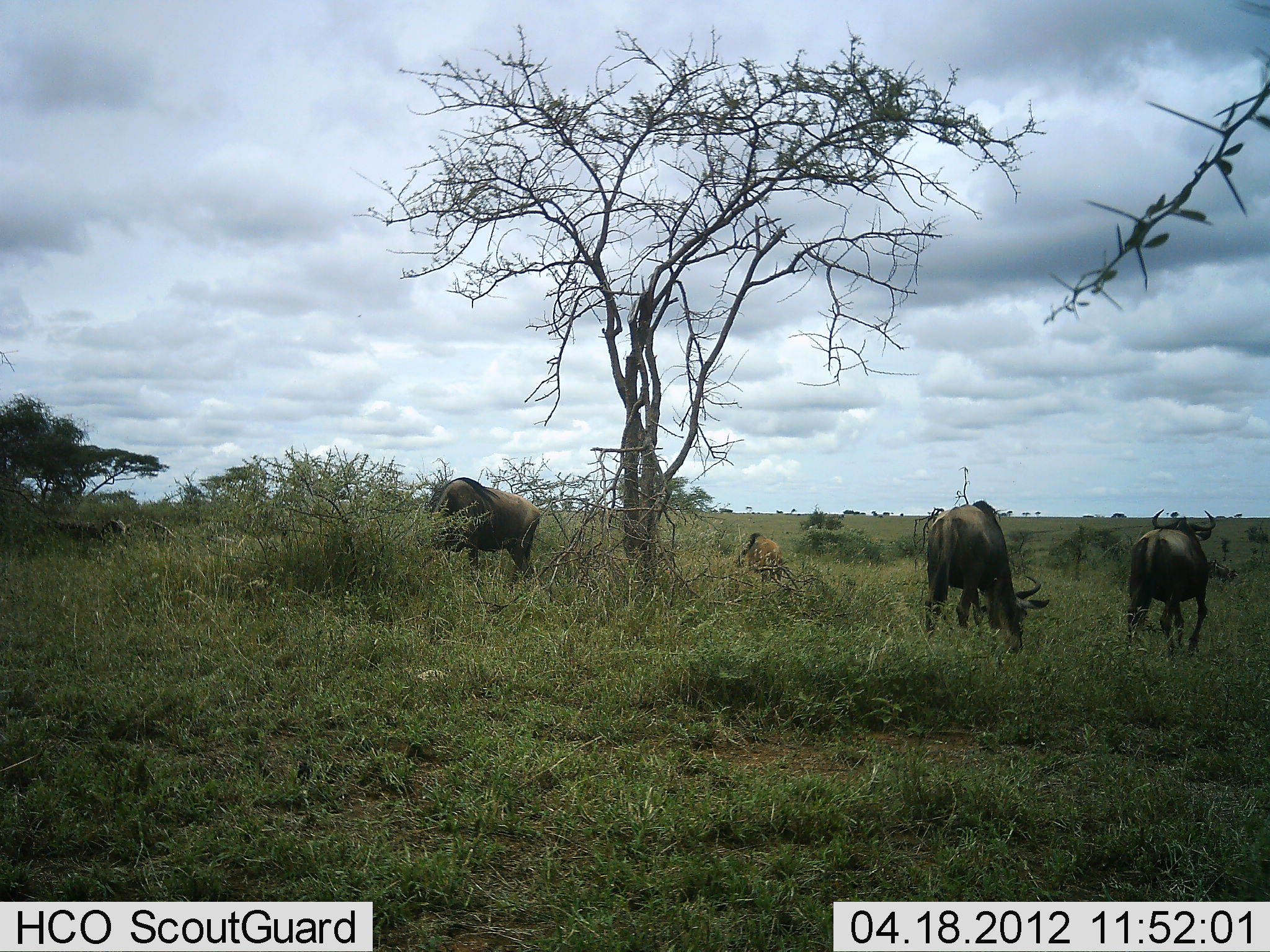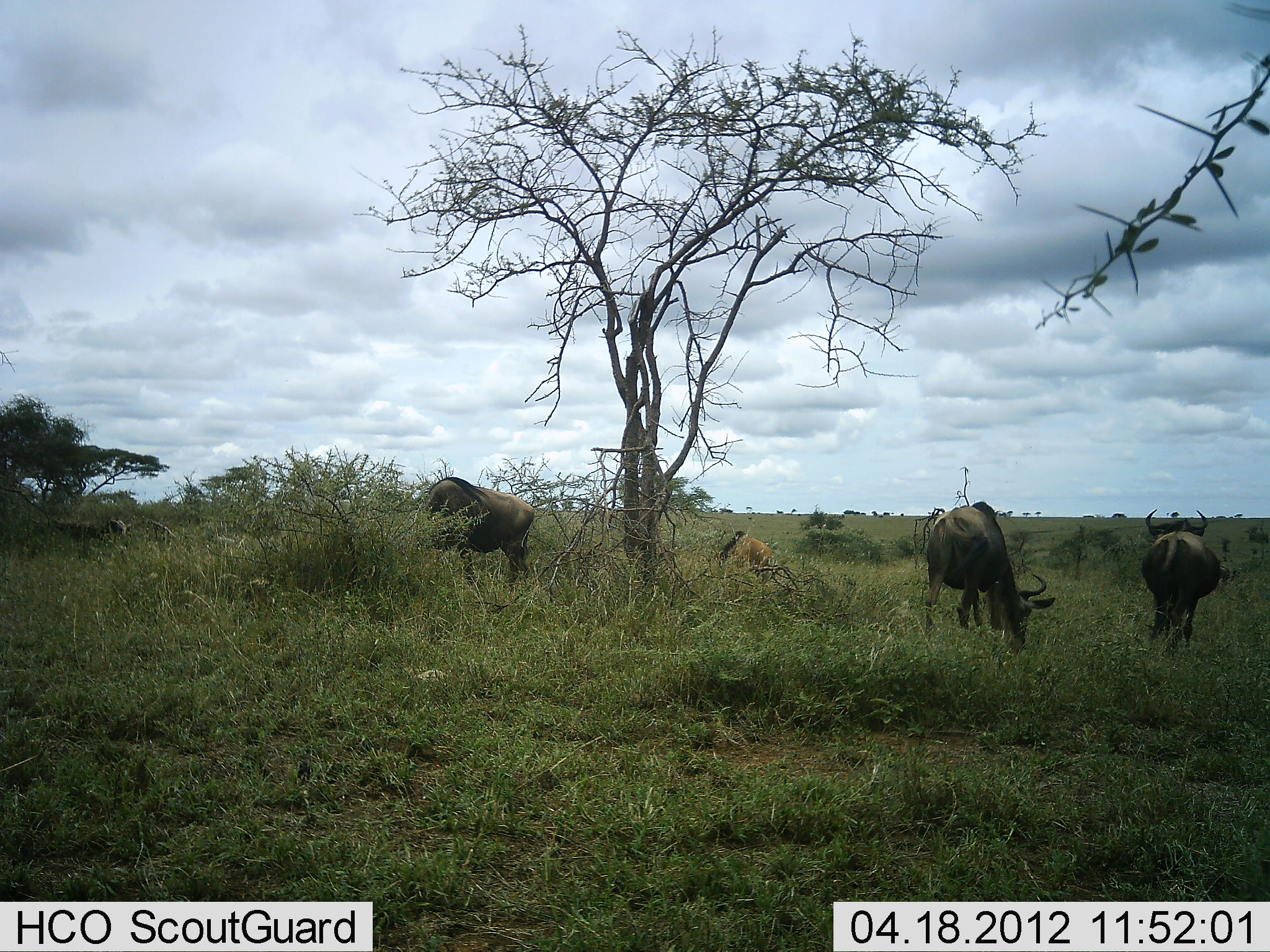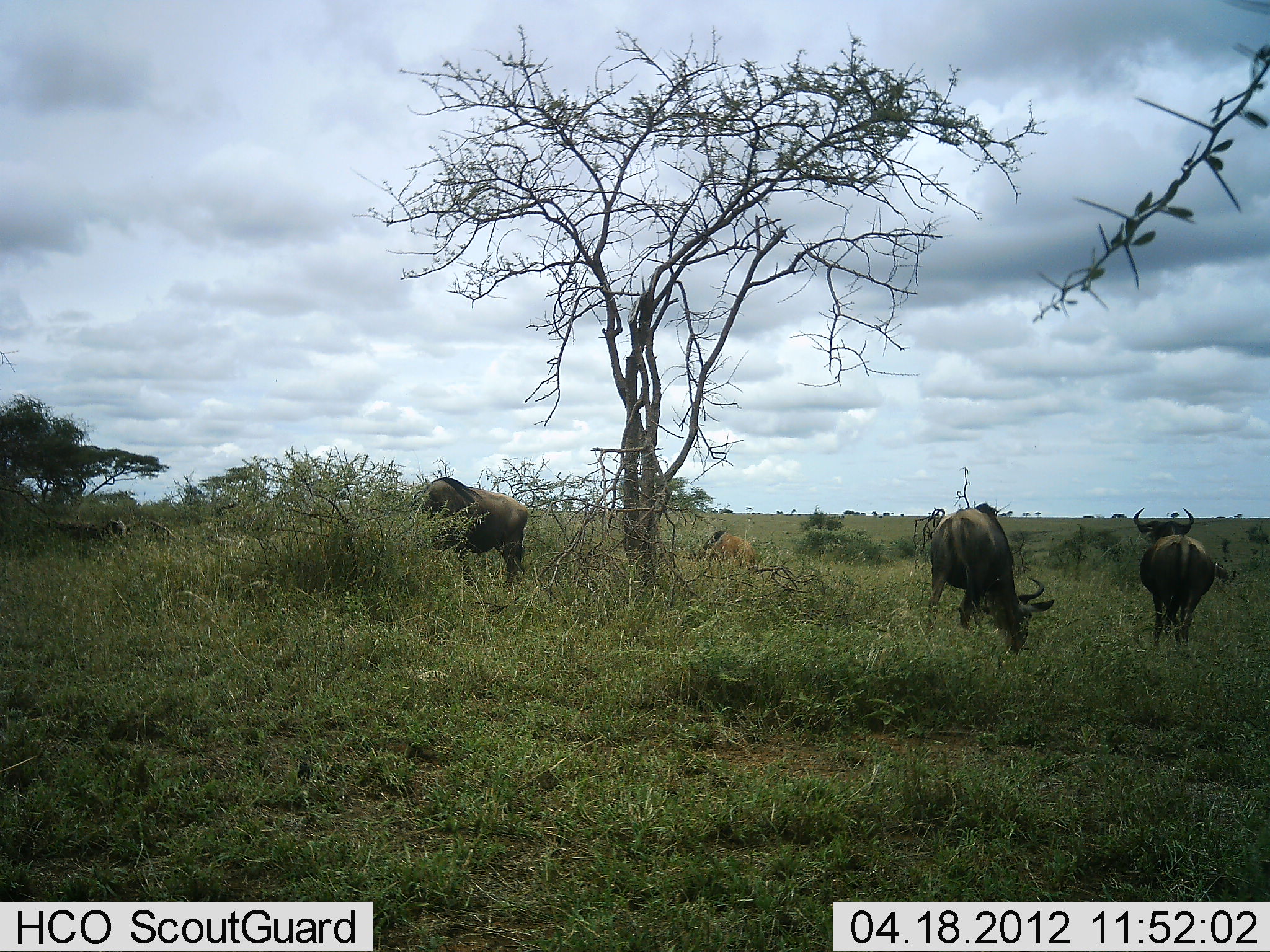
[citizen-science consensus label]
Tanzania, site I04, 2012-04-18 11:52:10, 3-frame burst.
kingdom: Animalia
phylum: Chordata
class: Mammalia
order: Artiodactyla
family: Bovidae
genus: Connochaetes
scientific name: Connochaetes taurinus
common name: blue wildebeest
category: wildebeest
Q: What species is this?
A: Wildebeest (blue wildebeest) (Connochaetes taurinus).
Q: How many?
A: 4.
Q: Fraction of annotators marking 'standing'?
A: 56%.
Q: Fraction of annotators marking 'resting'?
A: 6%.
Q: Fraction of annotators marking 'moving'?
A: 11%.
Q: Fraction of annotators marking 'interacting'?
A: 0%.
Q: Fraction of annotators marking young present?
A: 39%.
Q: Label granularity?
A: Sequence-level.